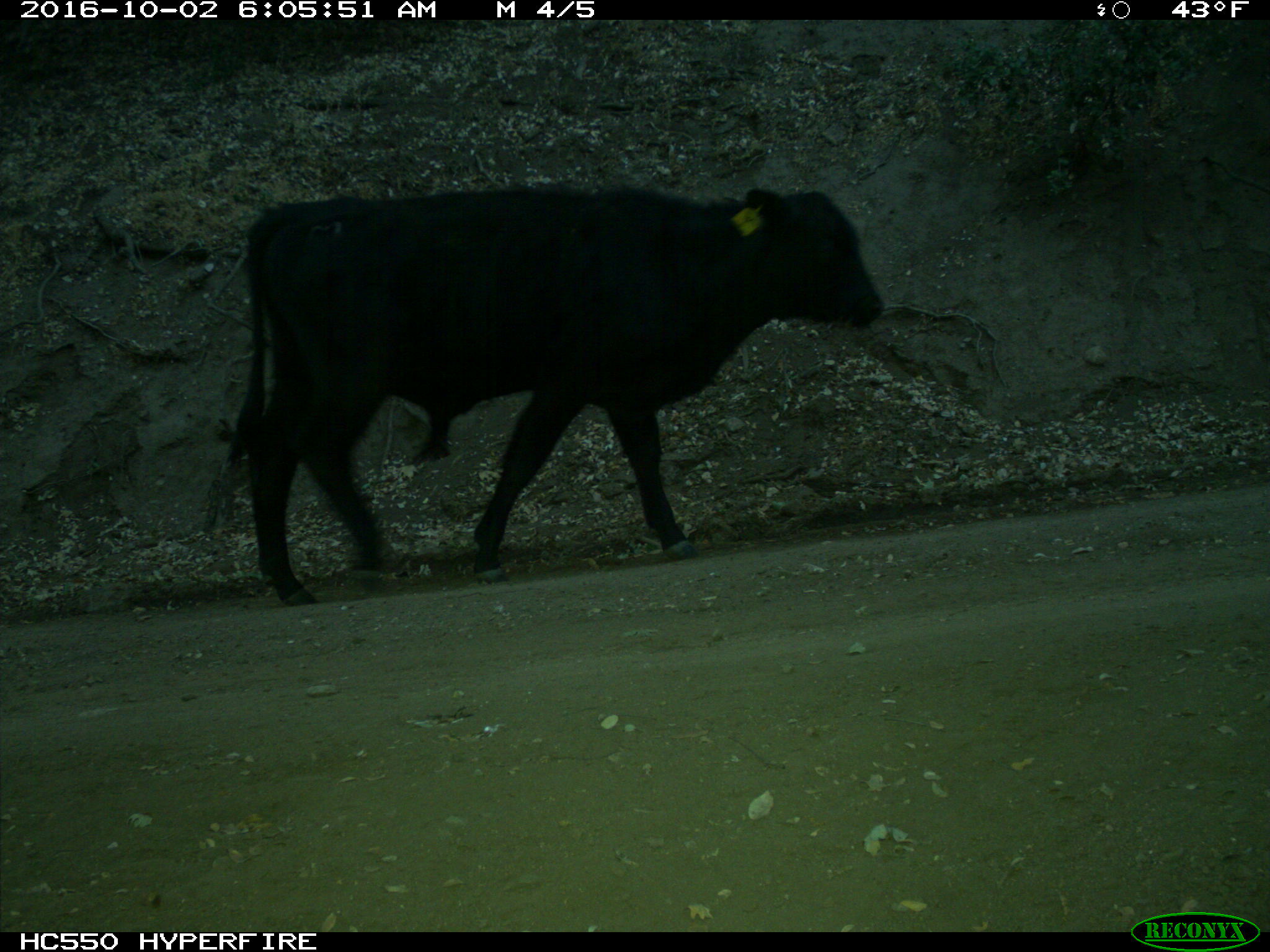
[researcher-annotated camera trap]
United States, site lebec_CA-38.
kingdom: Animalia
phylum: Chordata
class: Mammalia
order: Artiodactyla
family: Bovidae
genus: Bos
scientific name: Bos taurus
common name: domestic cow